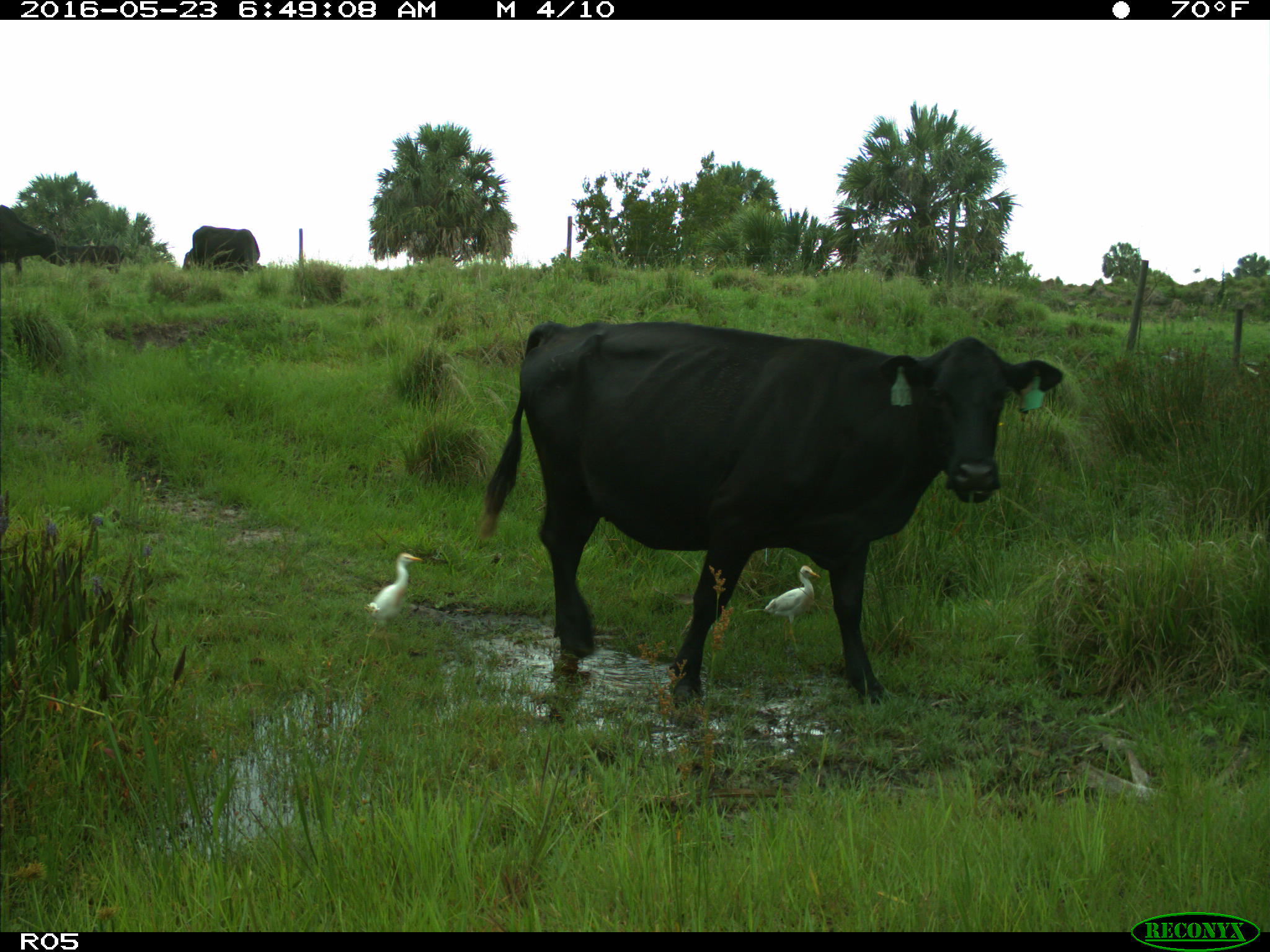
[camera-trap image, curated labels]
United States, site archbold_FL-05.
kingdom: Animalia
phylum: Chordata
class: Mammalia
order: Artiodactyla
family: Bovidae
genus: Bos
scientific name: Bos taurus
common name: domestic cow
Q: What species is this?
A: Bos taurus (domestic cow).